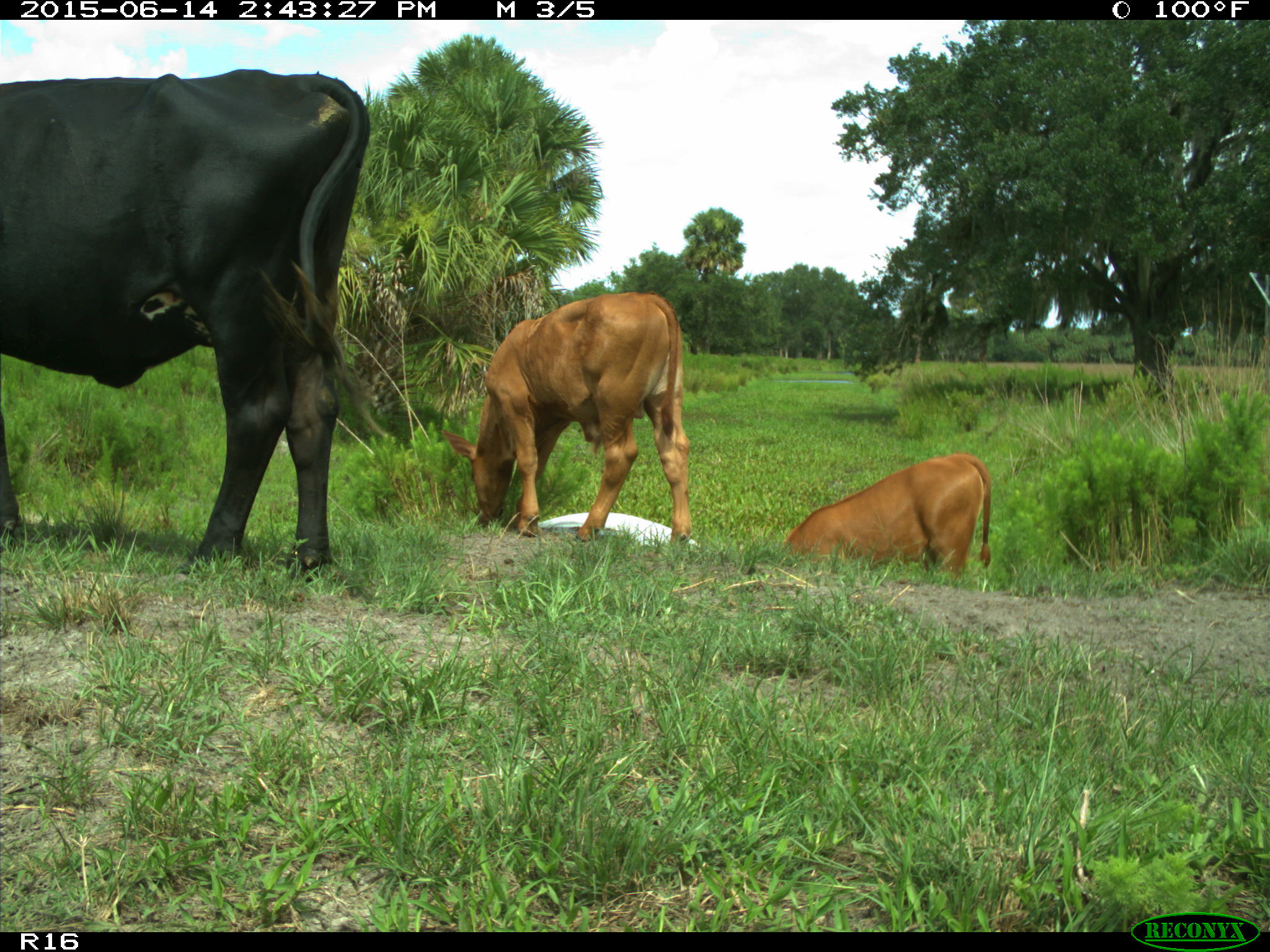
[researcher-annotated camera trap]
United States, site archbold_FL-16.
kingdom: Animalia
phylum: Chordata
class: Mammalia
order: Artiodactyla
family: Bovidae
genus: Bos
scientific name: Bos taurus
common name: domestic cow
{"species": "Bos taurus (domestic cow)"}